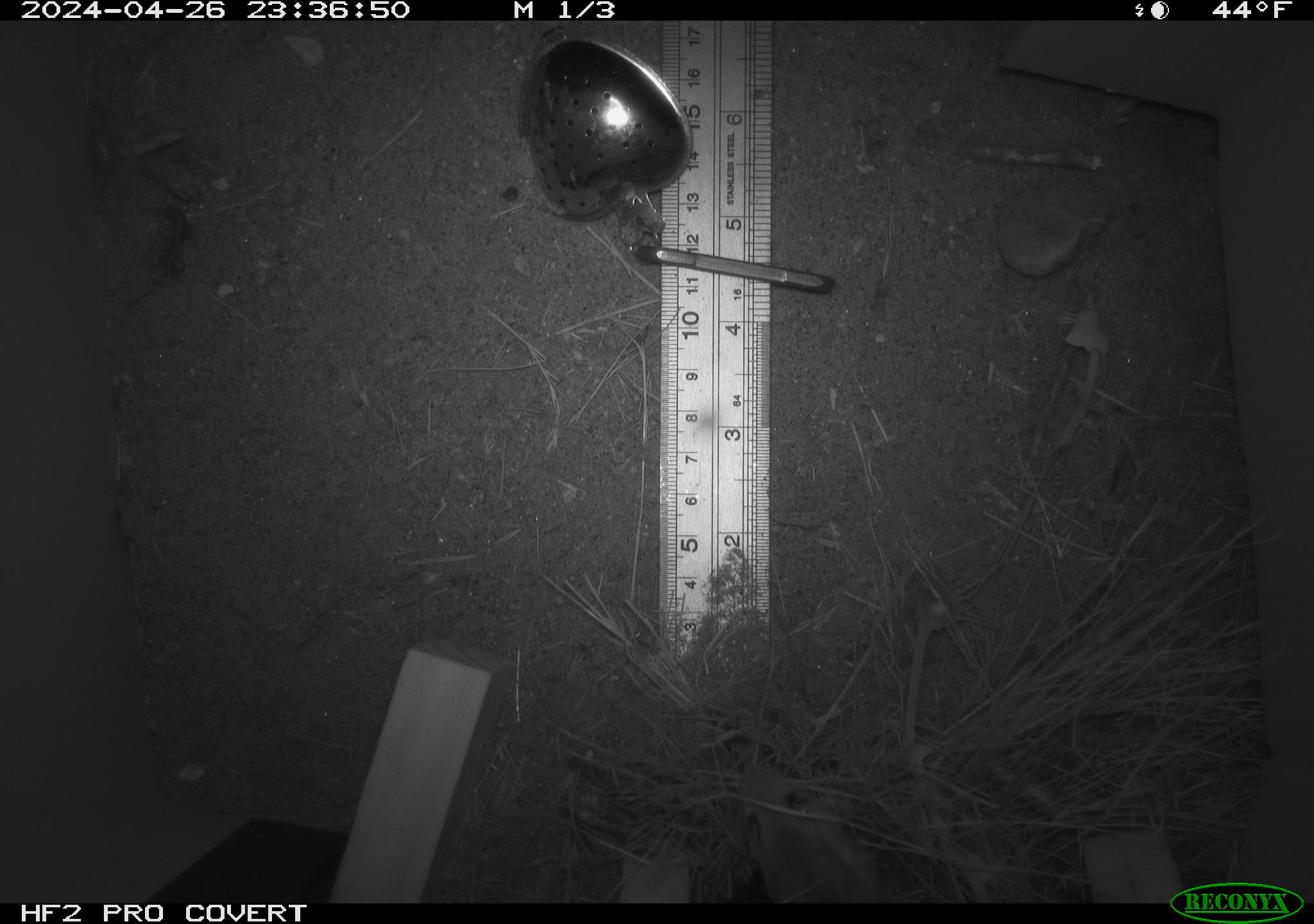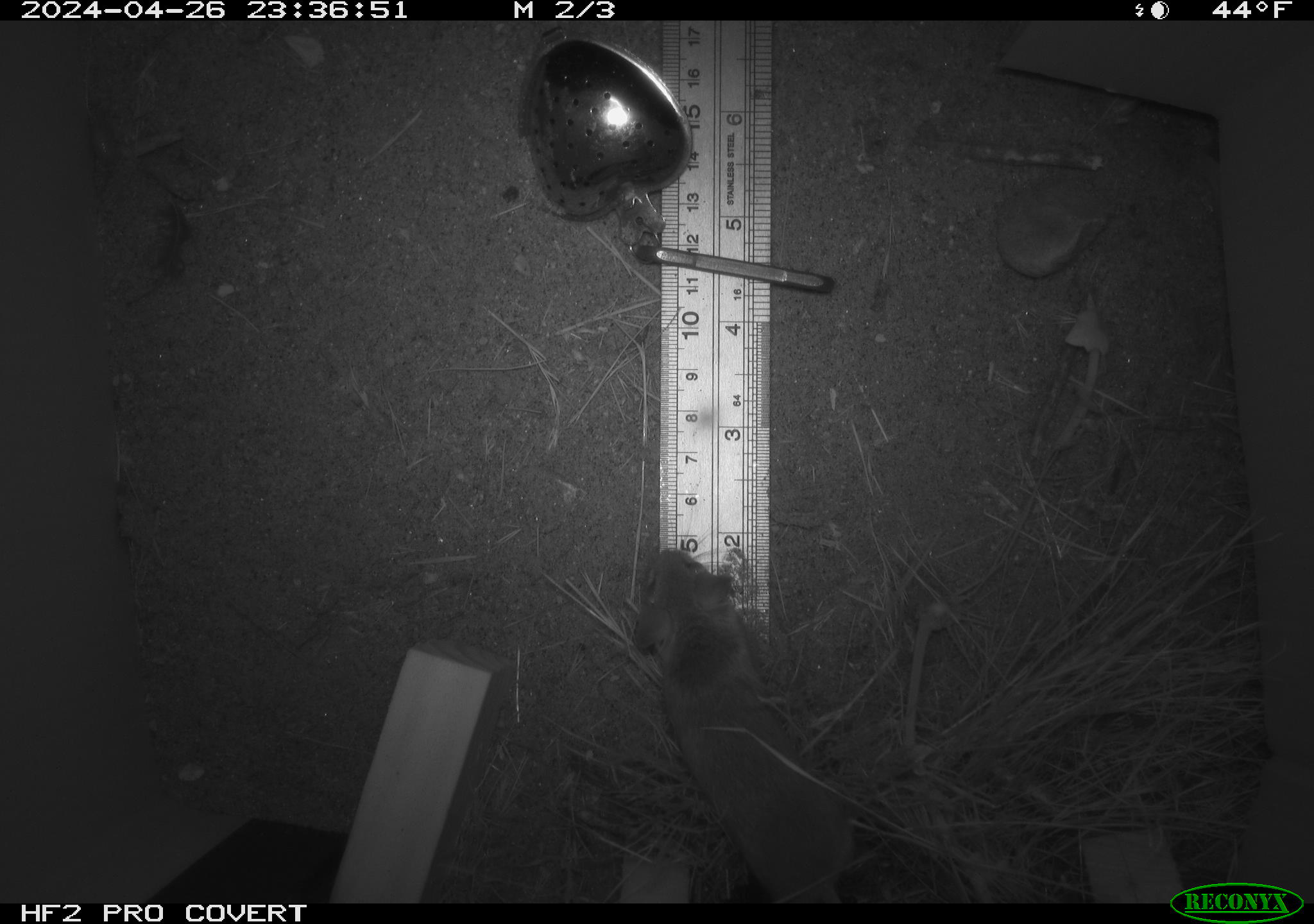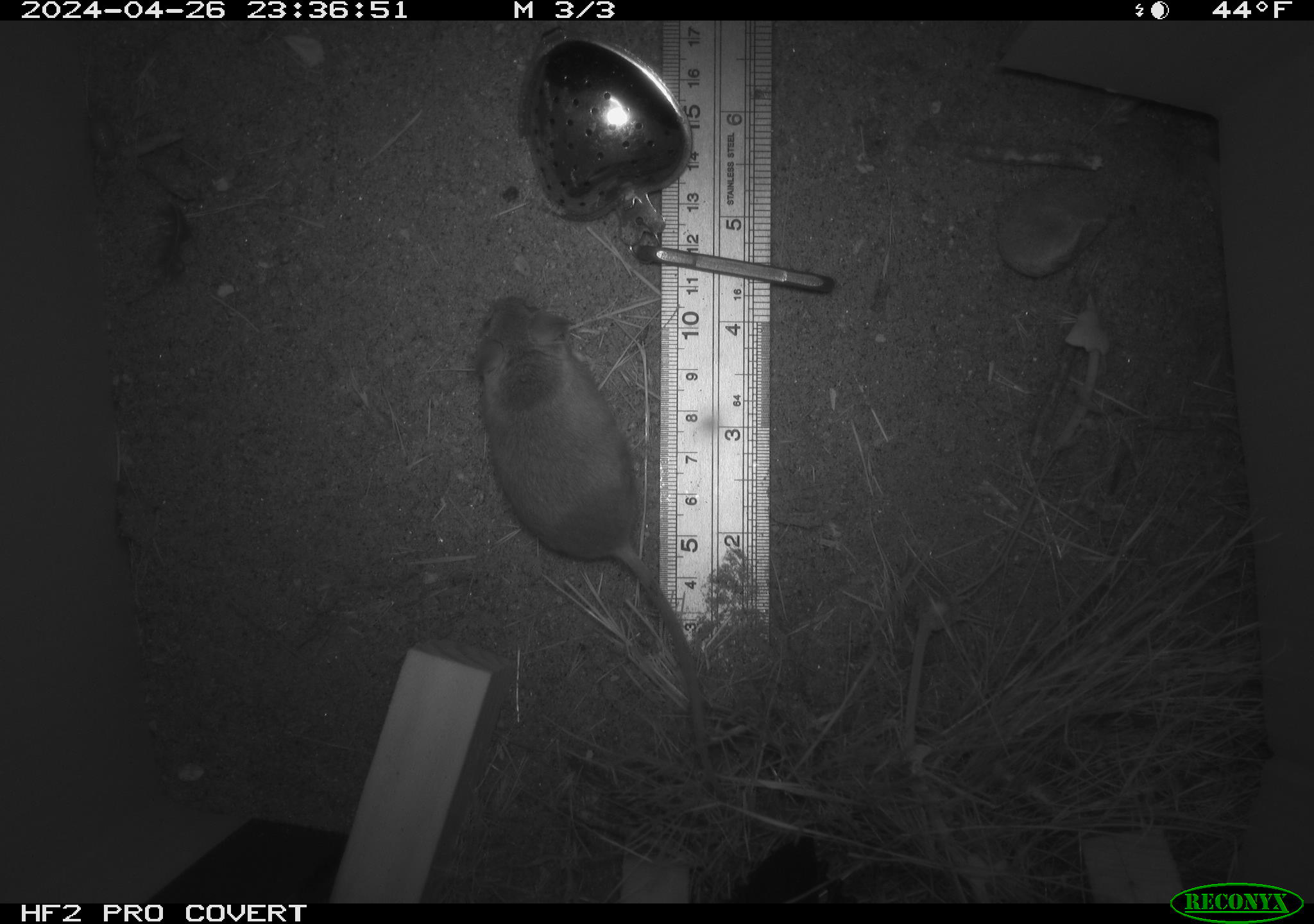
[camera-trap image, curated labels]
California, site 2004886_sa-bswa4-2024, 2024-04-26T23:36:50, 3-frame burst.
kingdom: Animalia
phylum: Chordata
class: Mammalia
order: Rodentia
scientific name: Rodentia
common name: mouse species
Mouse species (Rodentia).